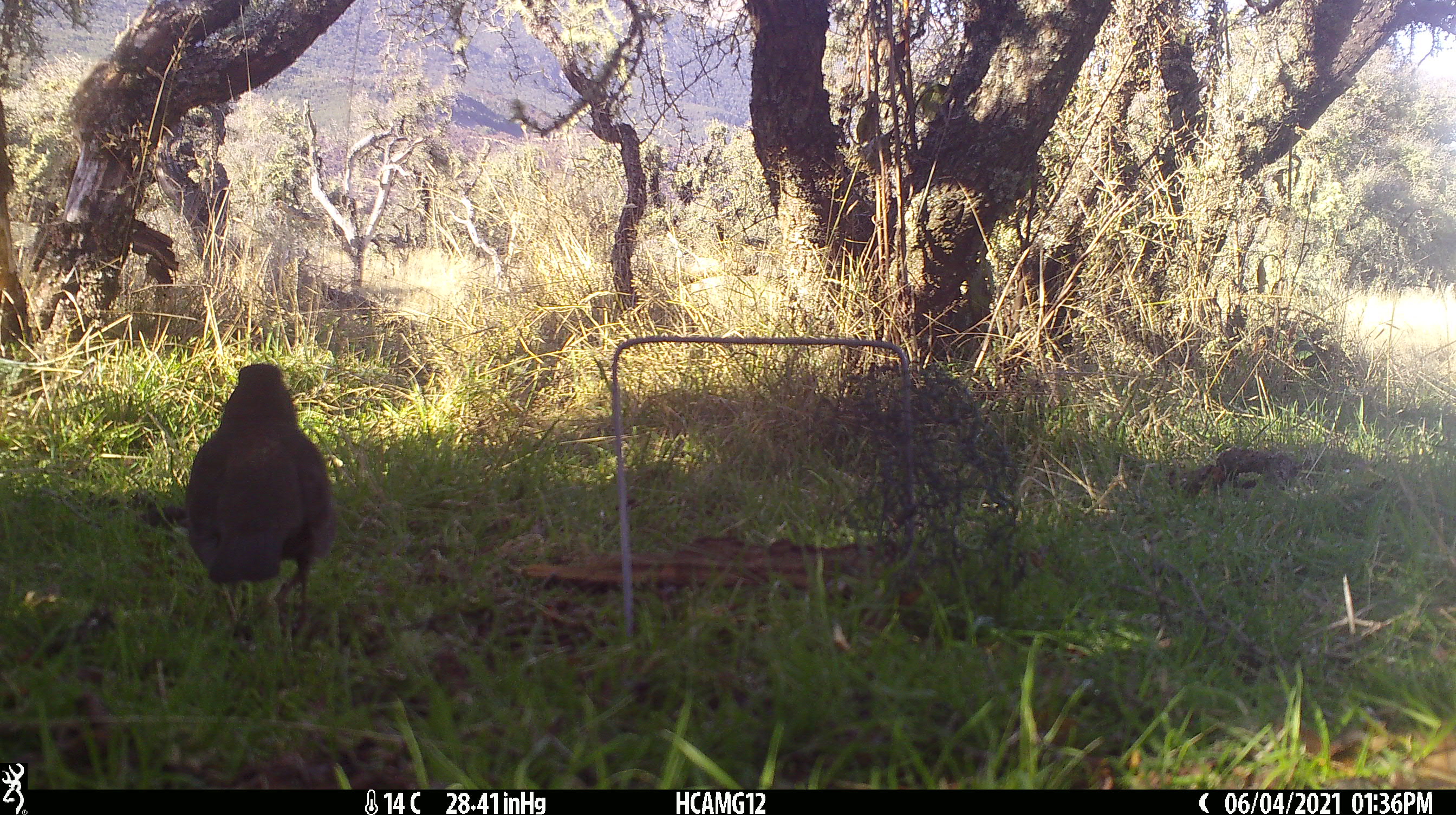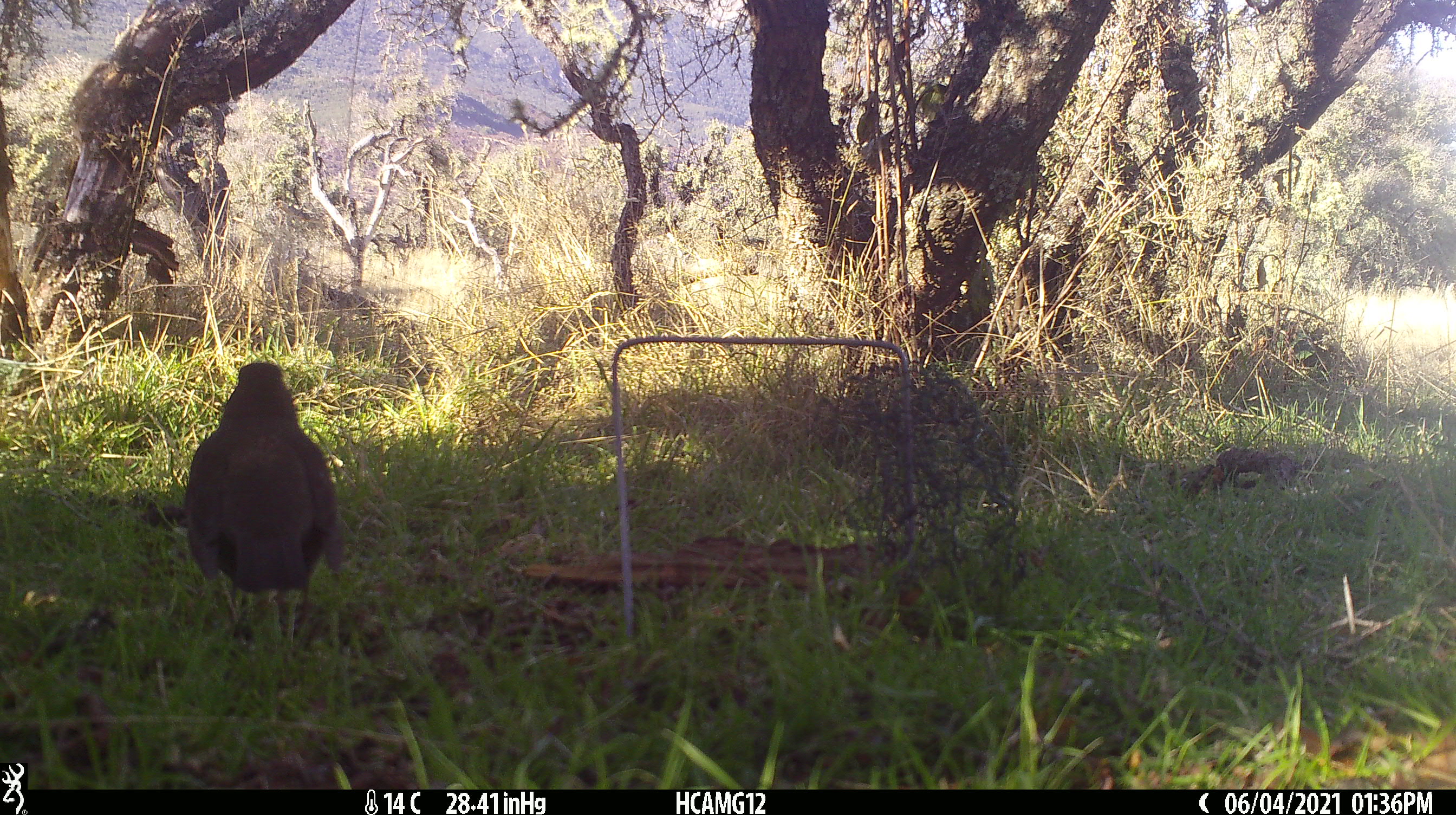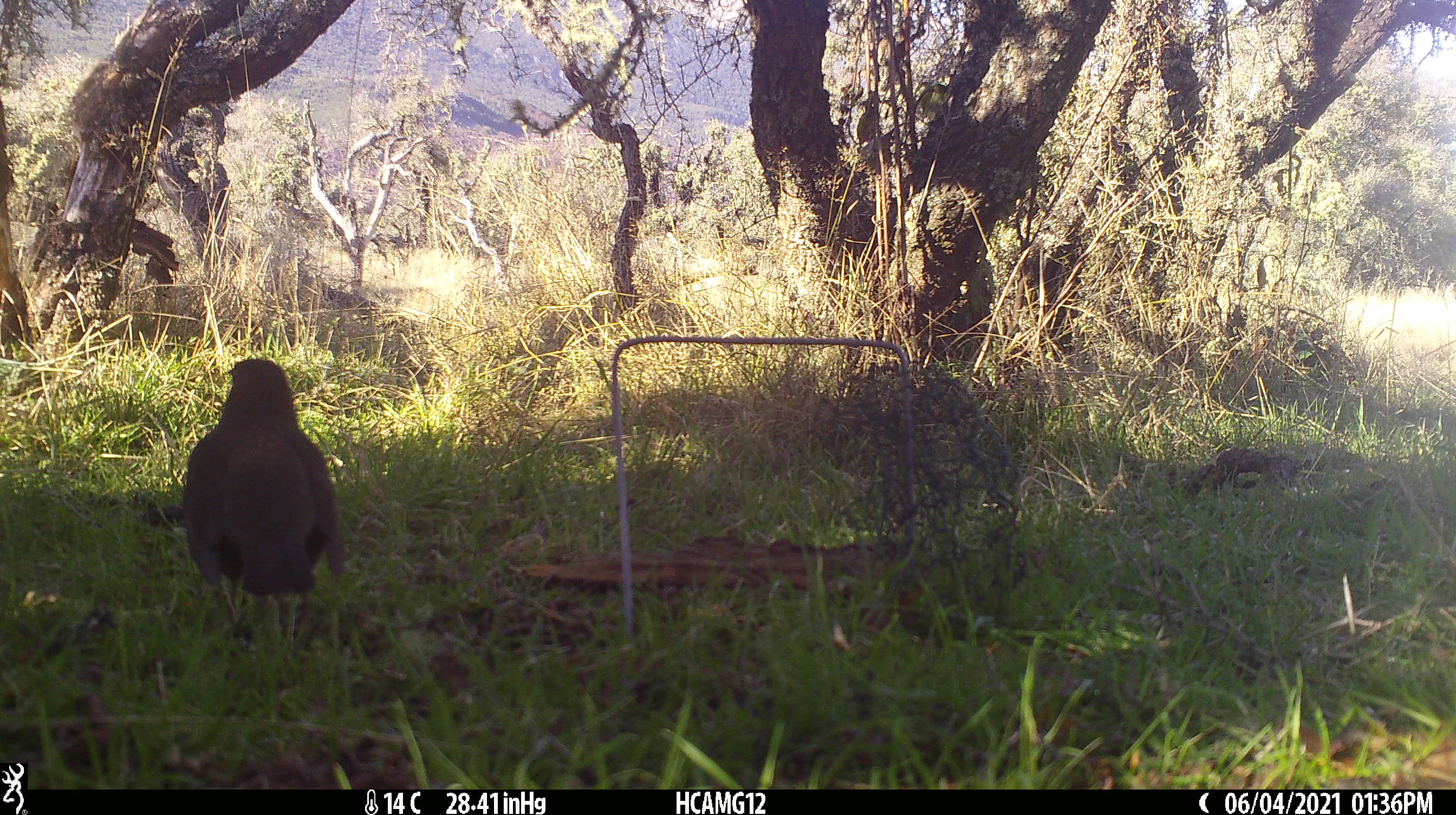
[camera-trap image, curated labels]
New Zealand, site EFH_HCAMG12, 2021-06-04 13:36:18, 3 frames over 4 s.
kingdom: Animalia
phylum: Chordata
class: Aves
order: Passeriformes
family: Turdidae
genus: Turdus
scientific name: Turdus merula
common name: eurasian blackbird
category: blackbird